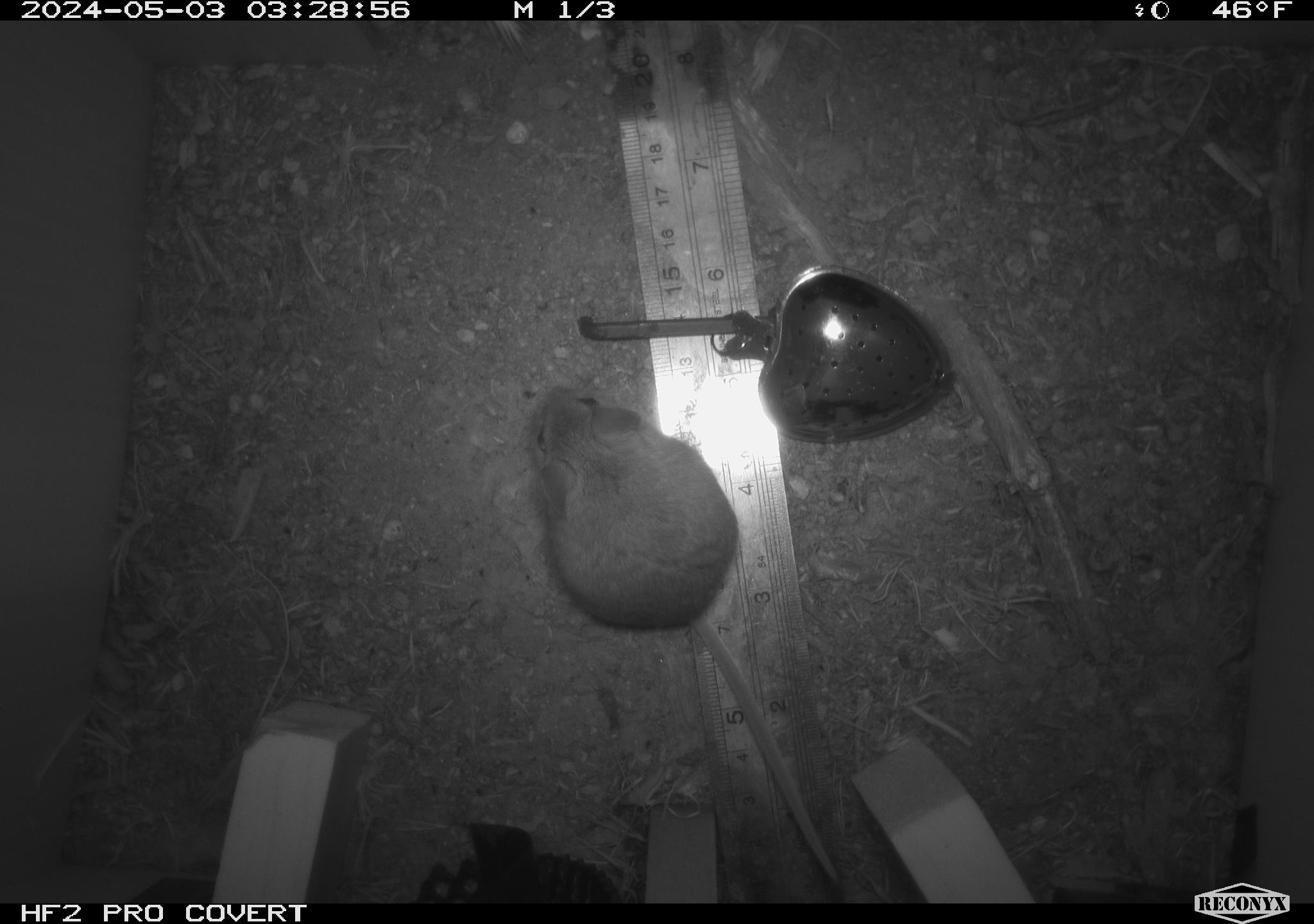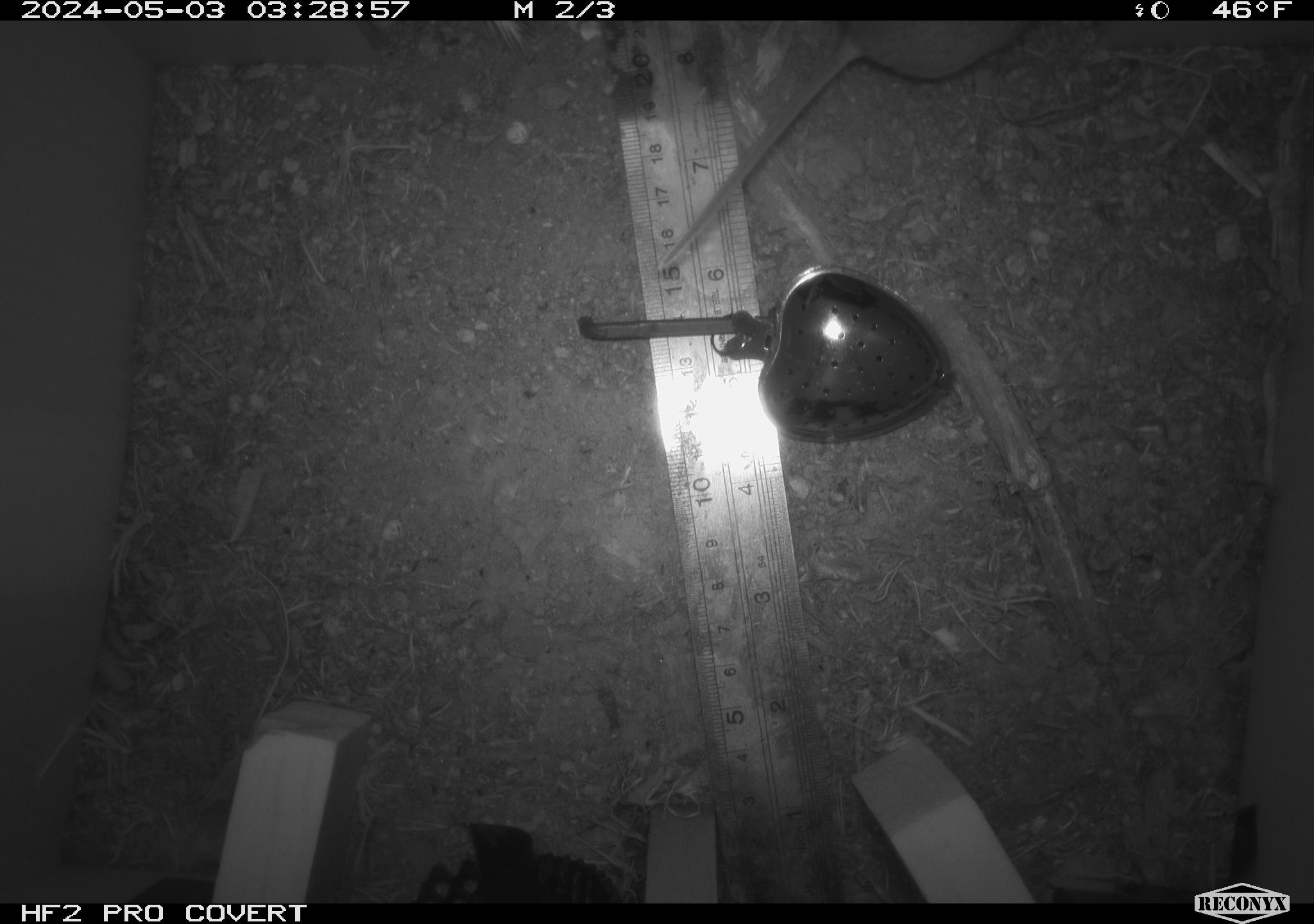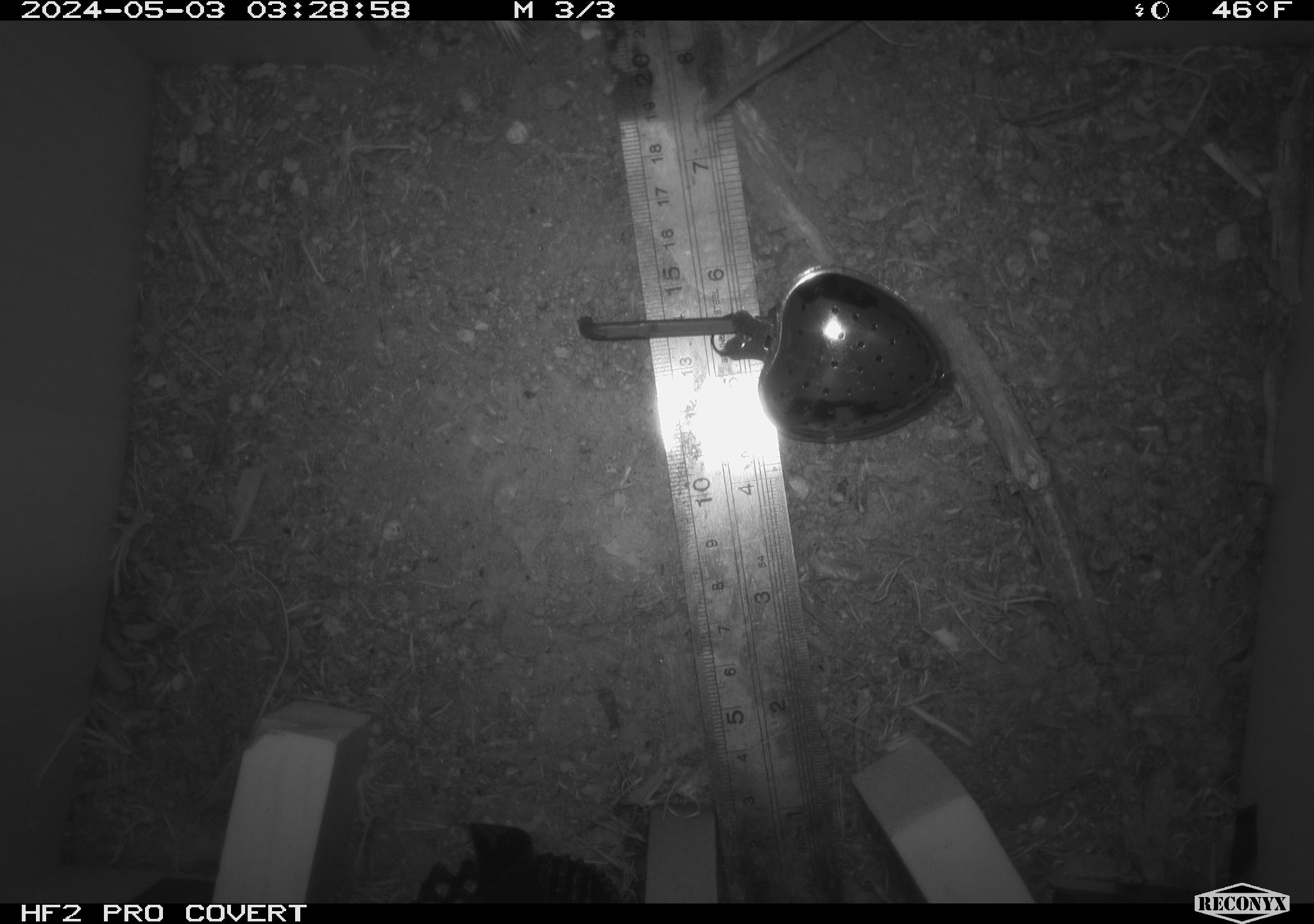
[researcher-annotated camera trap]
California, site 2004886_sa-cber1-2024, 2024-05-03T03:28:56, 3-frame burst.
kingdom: Animalia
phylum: Chordata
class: Mammalia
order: Rodentia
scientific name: Rodentia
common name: mouse species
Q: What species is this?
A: Mouse species (Rodentia).